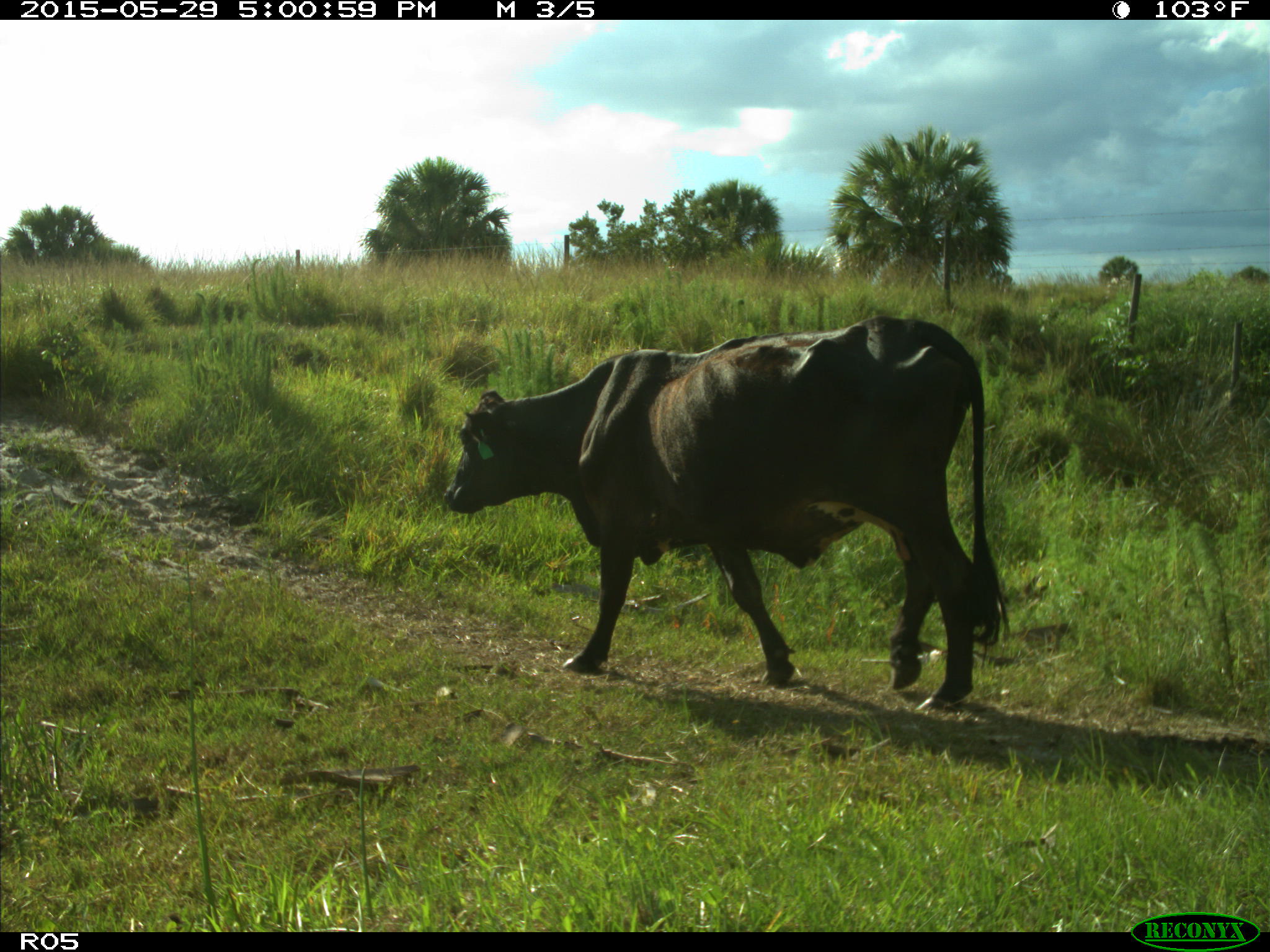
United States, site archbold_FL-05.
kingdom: Animalia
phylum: Chordata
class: Mammalia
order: Artiodactyla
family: Bovidae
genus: Bos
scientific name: Bos taurus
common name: domestic cow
Bos taurus (domestic cow).